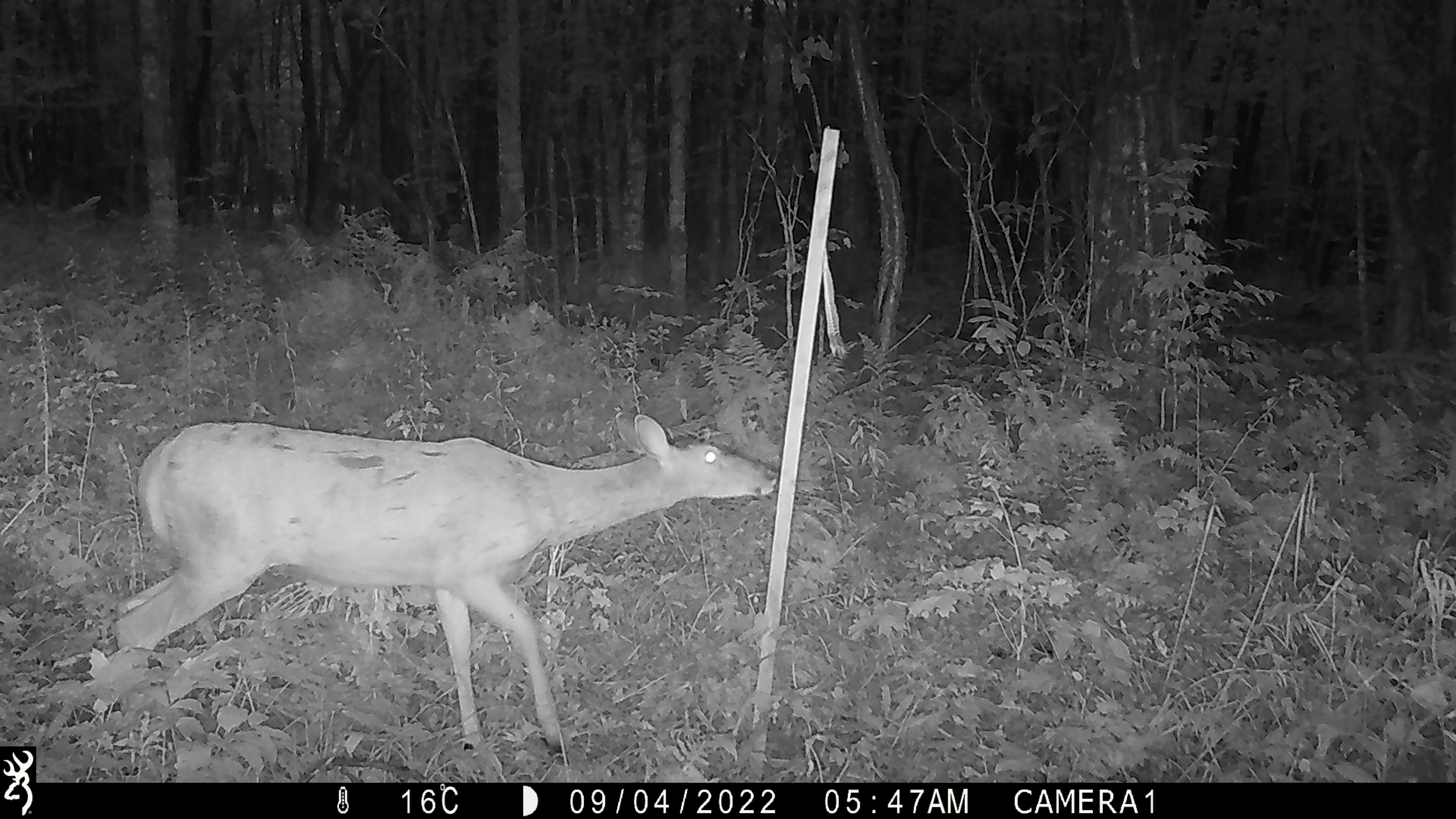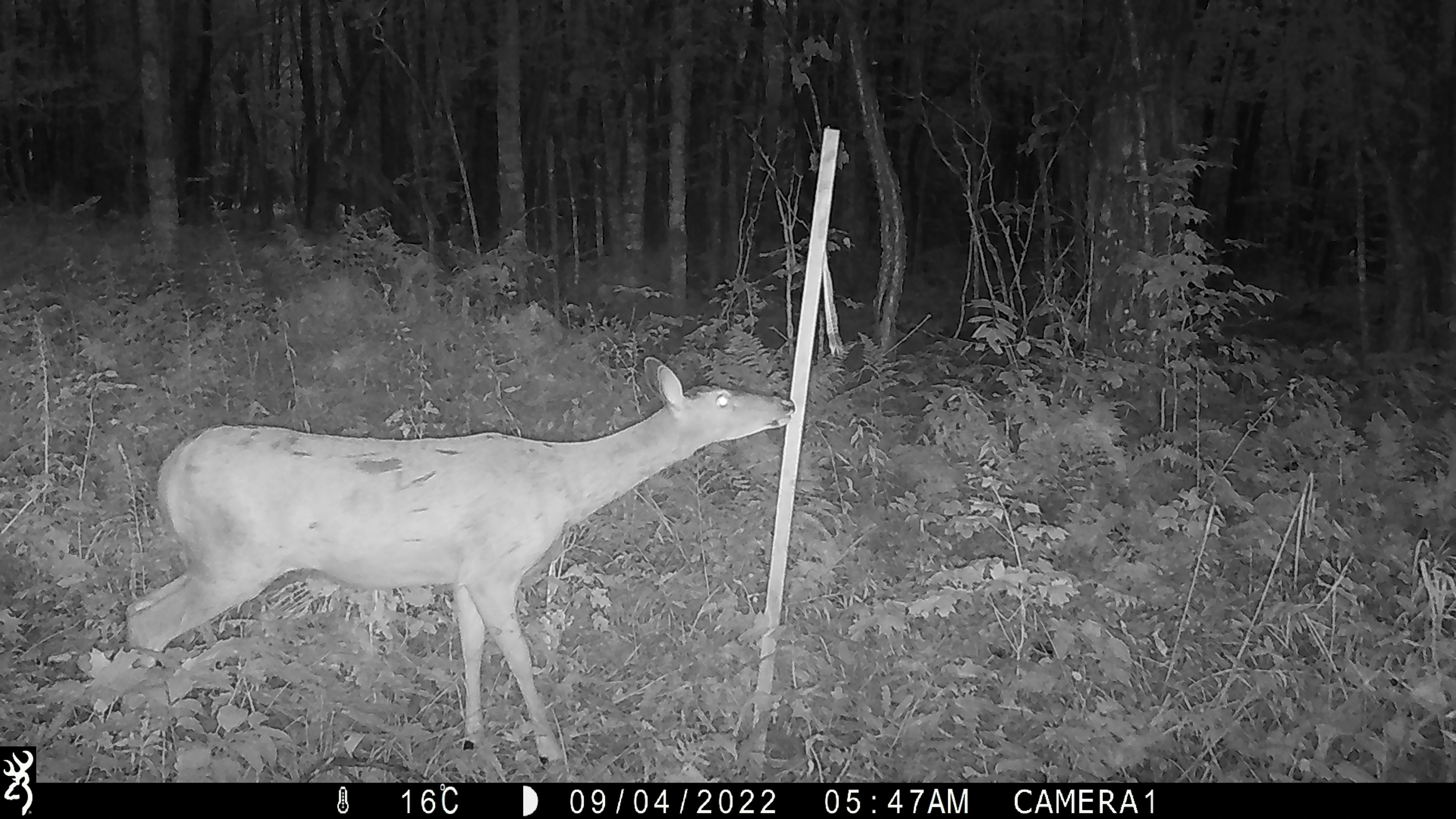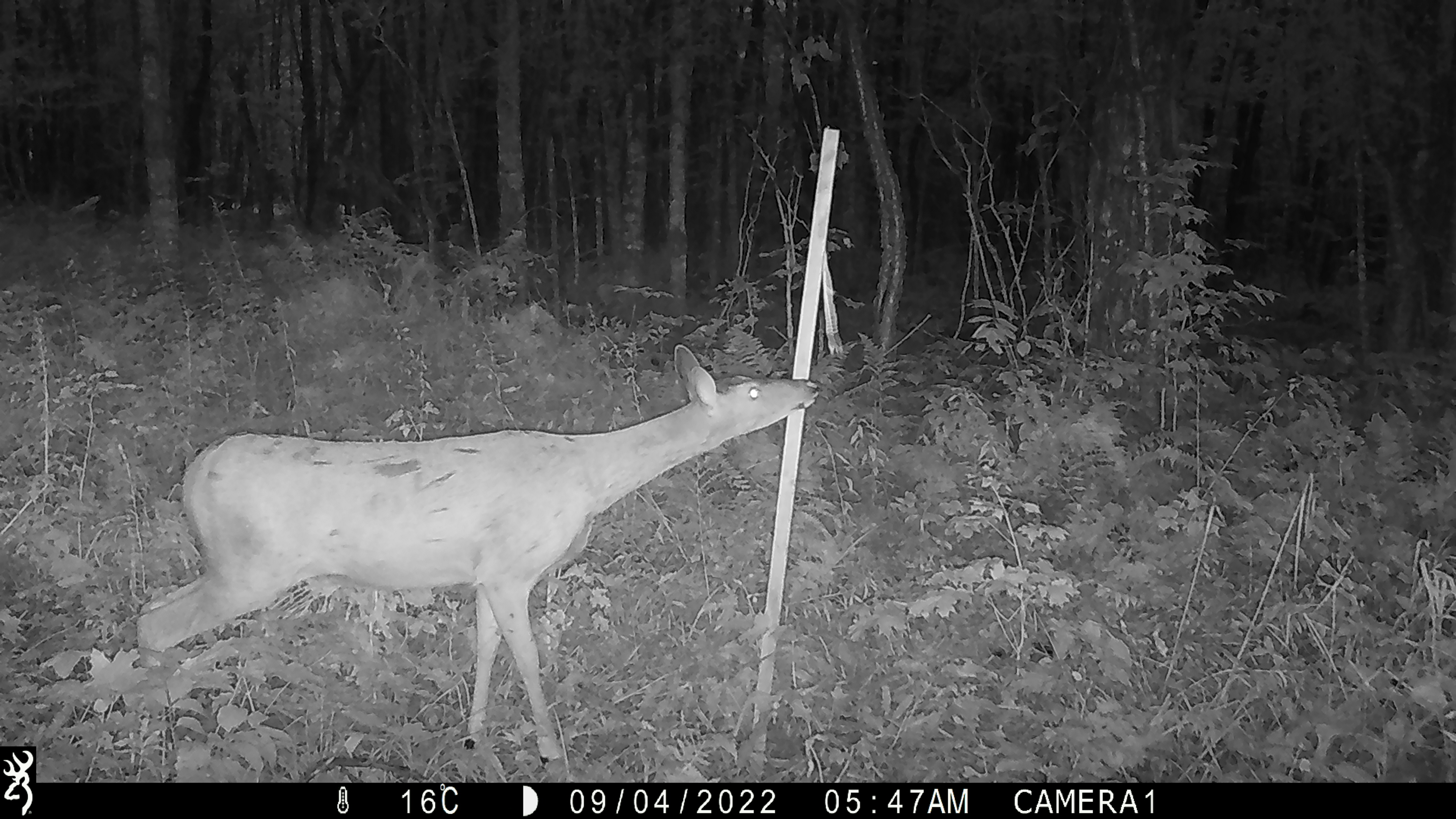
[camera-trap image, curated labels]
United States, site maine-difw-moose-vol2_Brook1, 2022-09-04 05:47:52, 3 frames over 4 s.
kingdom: Animalia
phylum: Chordata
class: Mammalia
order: Artiodactyla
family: Cervidae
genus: Odocoileus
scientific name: Odocoileus virginianus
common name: white-tailed deer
White-tailed deer (Odocoileus virginianus).